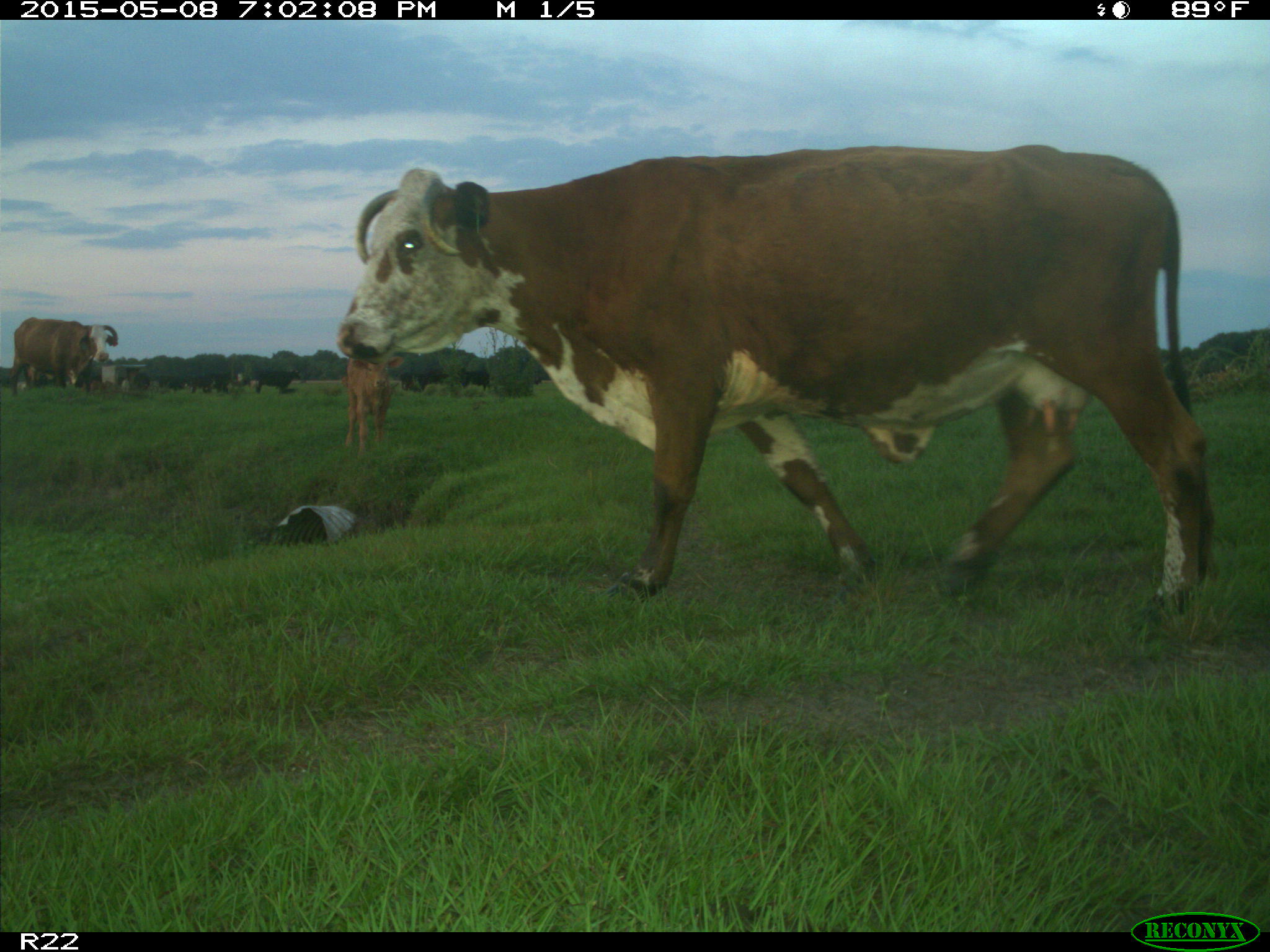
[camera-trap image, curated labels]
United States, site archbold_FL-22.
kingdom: Animalia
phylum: Chordata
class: Mammalia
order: Artiodactyla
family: Bovidae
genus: Bos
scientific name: Bos taurus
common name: domestic cow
Bos taurus (domestic cow).